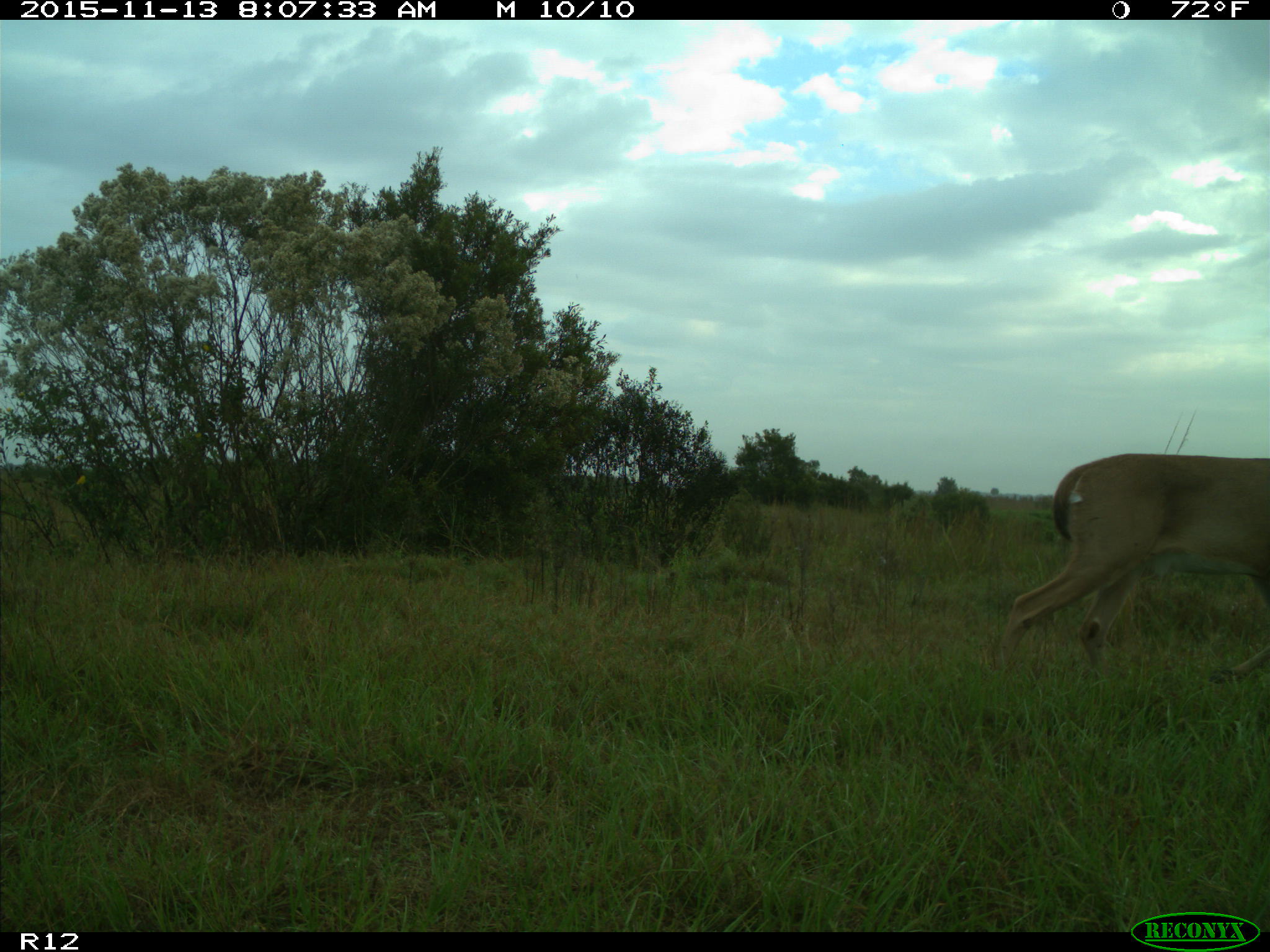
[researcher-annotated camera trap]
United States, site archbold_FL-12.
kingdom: Animalia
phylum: Chordata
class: Mammalia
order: Artiodactyla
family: Cervidae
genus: Odocoileus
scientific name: Odocoileus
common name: deer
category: unidentified deer